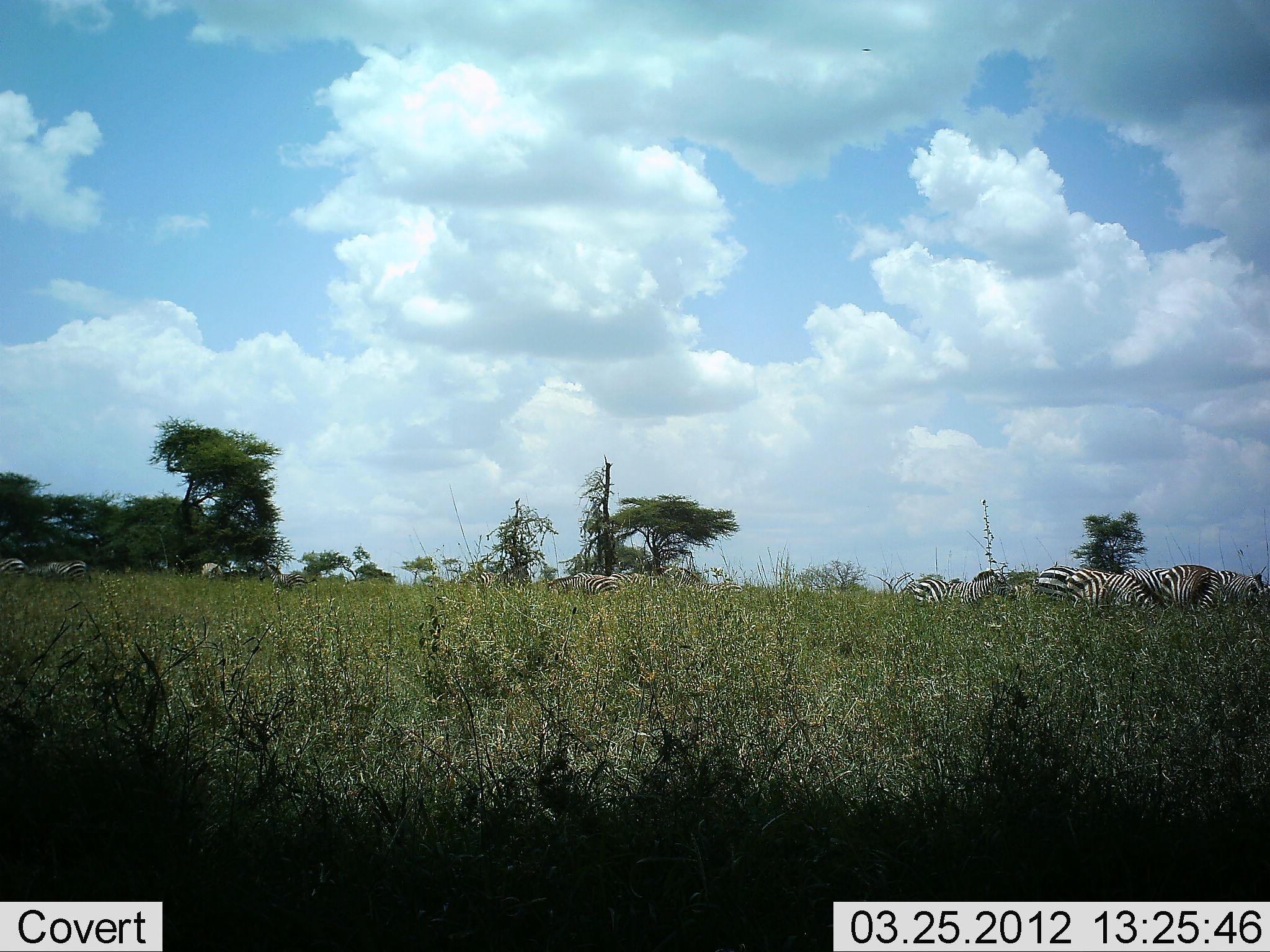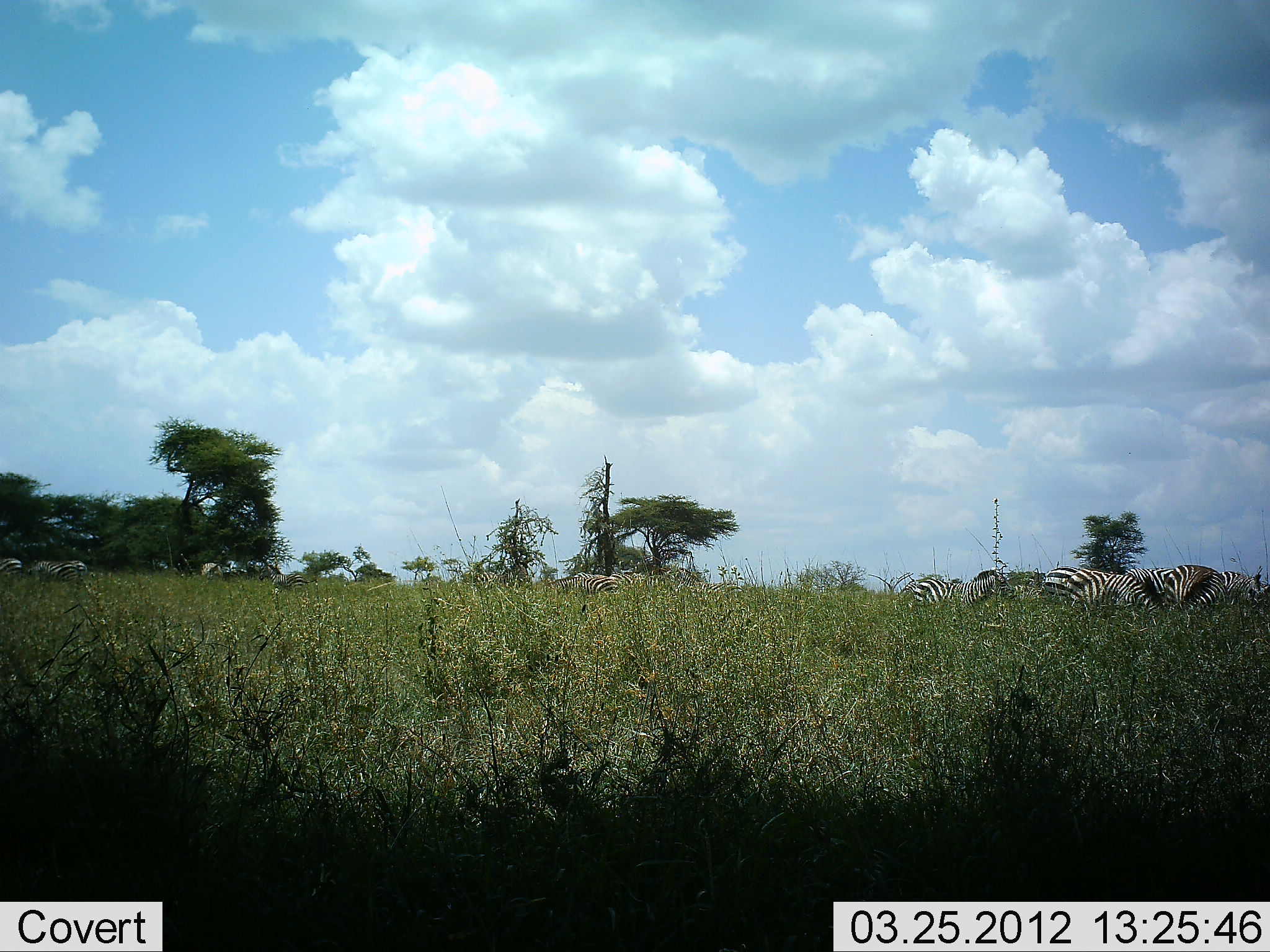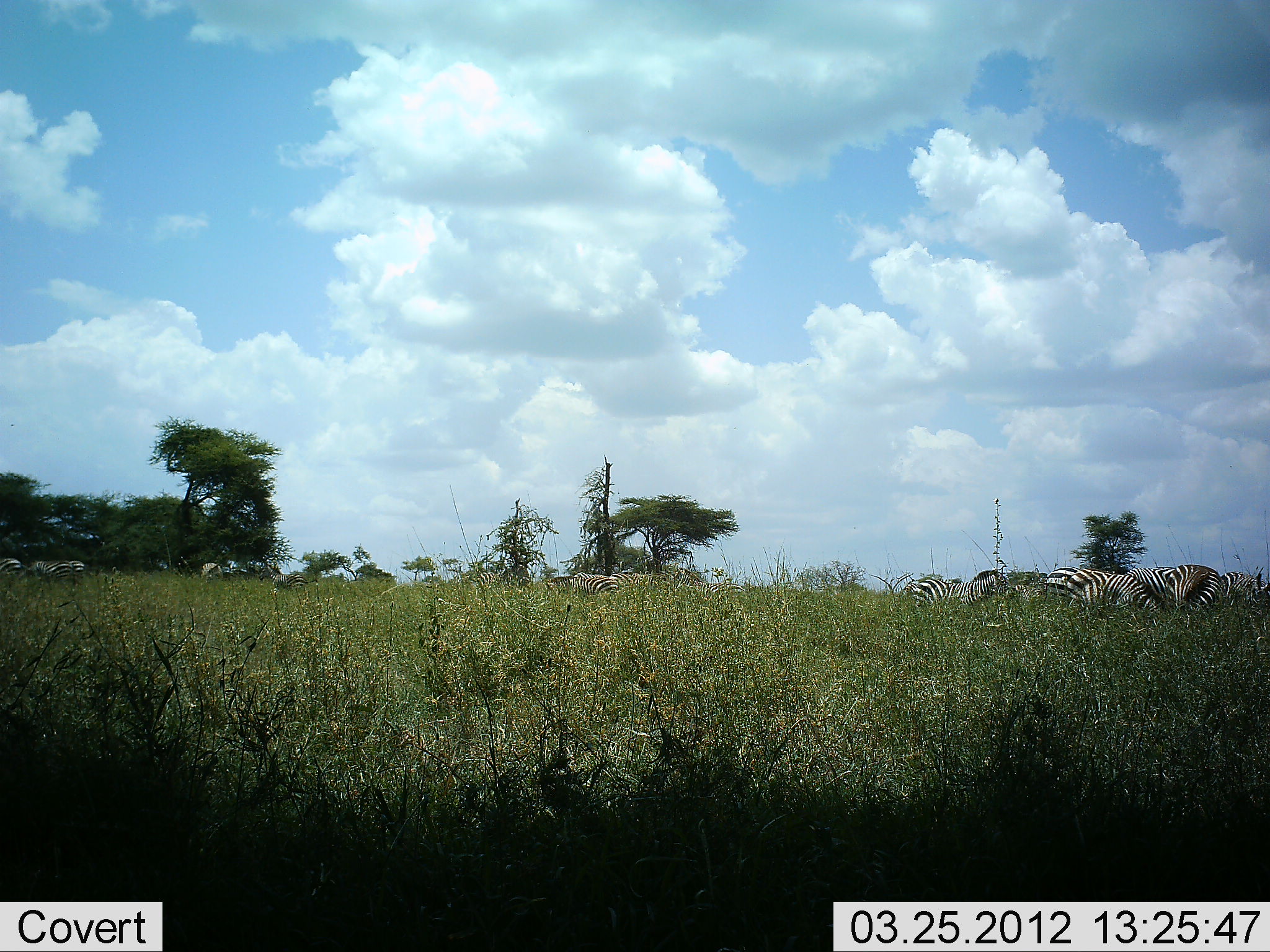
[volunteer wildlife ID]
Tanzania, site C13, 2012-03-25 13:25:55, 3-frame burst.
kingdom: Animalia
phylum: Chordata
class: Mammalia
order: Perissodactyla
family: Equidae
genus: Equus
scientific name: Equus quagga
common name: plains zebra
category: zebra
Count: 8.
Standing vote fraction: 36%.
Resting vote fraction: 7%.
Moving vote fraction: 7%.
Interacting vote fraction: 0%.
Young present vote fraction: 0%.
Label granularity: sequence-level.